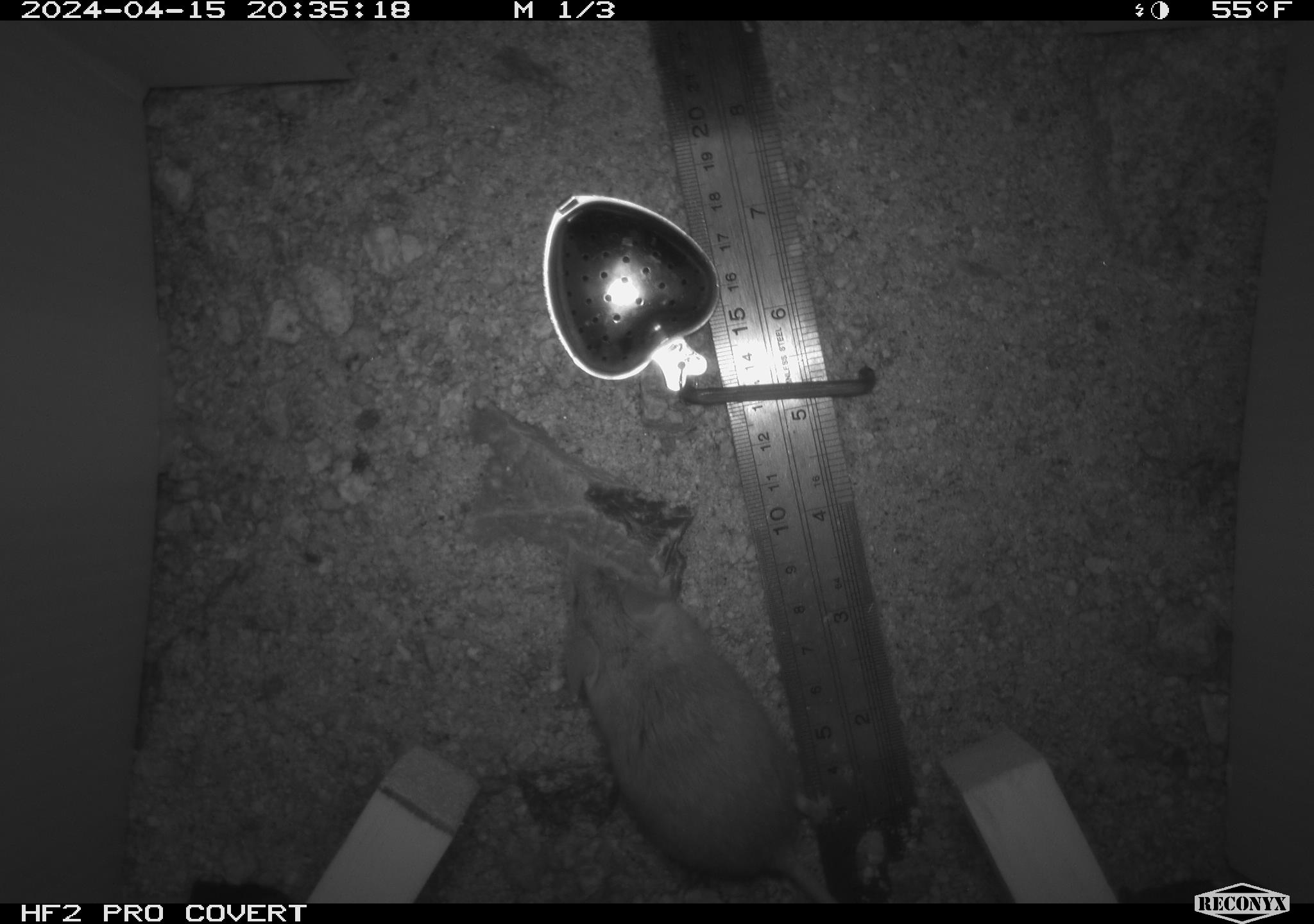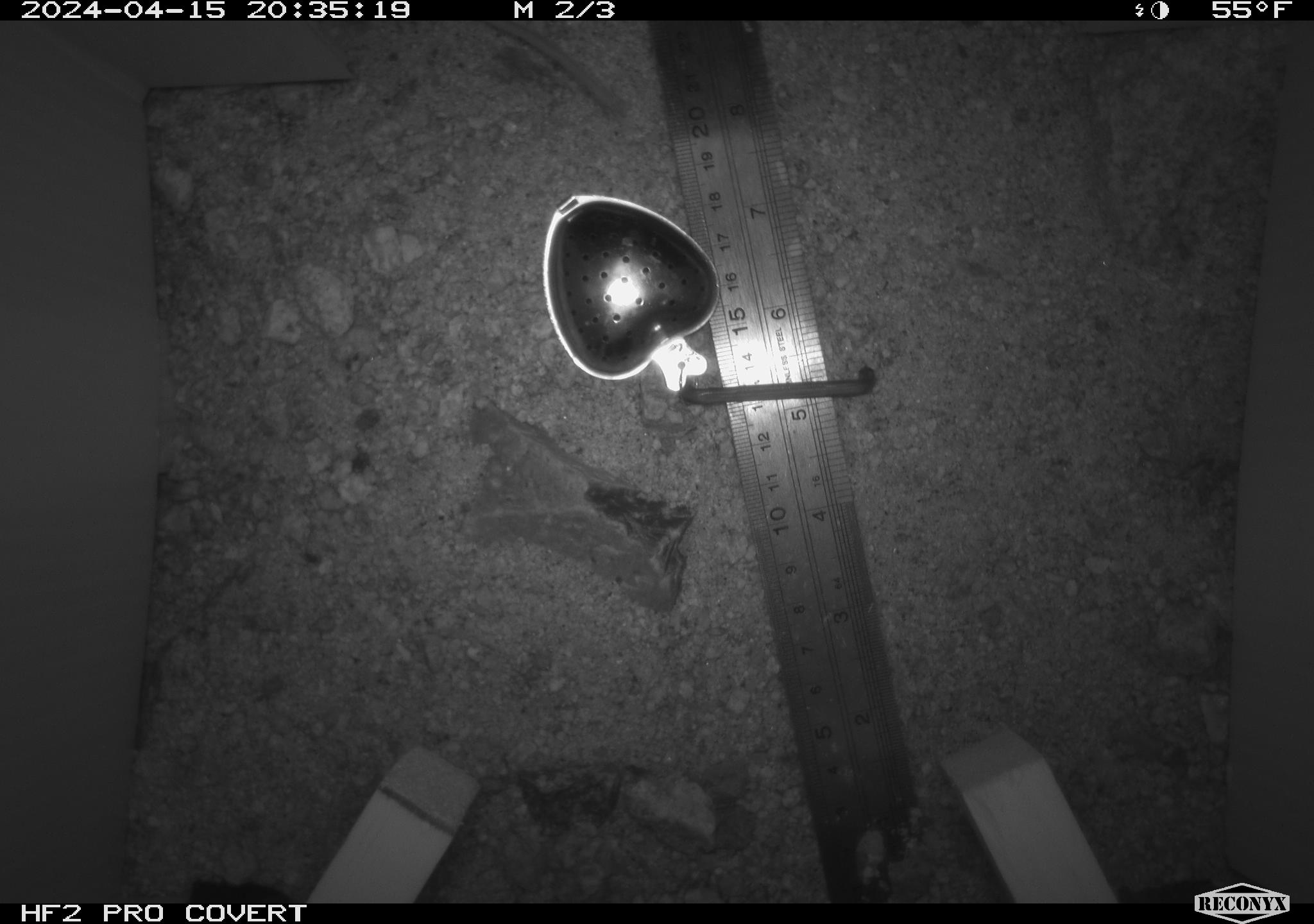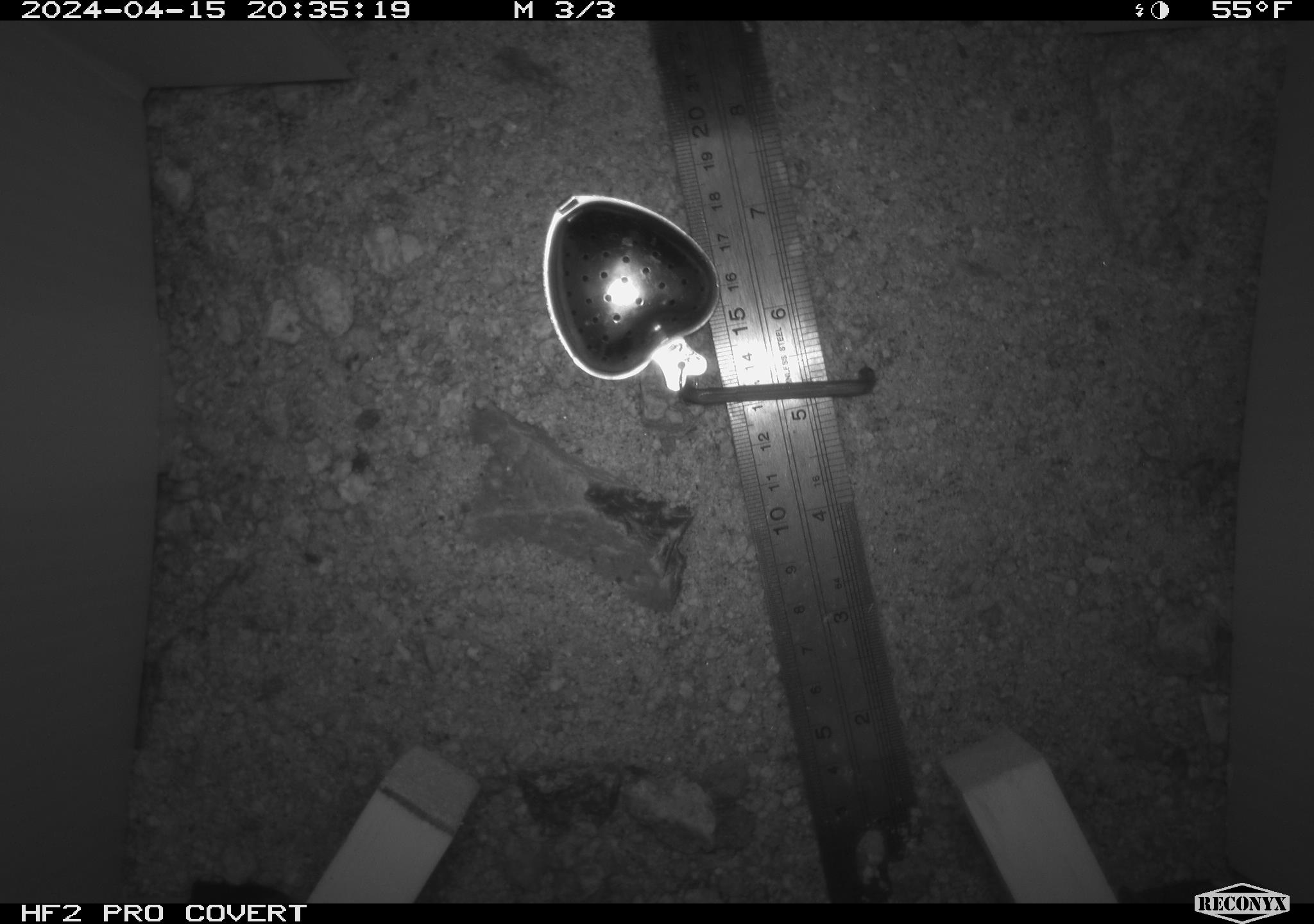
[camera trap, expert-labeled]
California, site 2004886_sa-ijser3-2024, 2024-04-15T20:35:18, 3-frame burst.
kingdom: Animalia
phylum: Chordata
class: Mammalia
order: Rodentia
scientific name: Rodentia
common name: mouse species